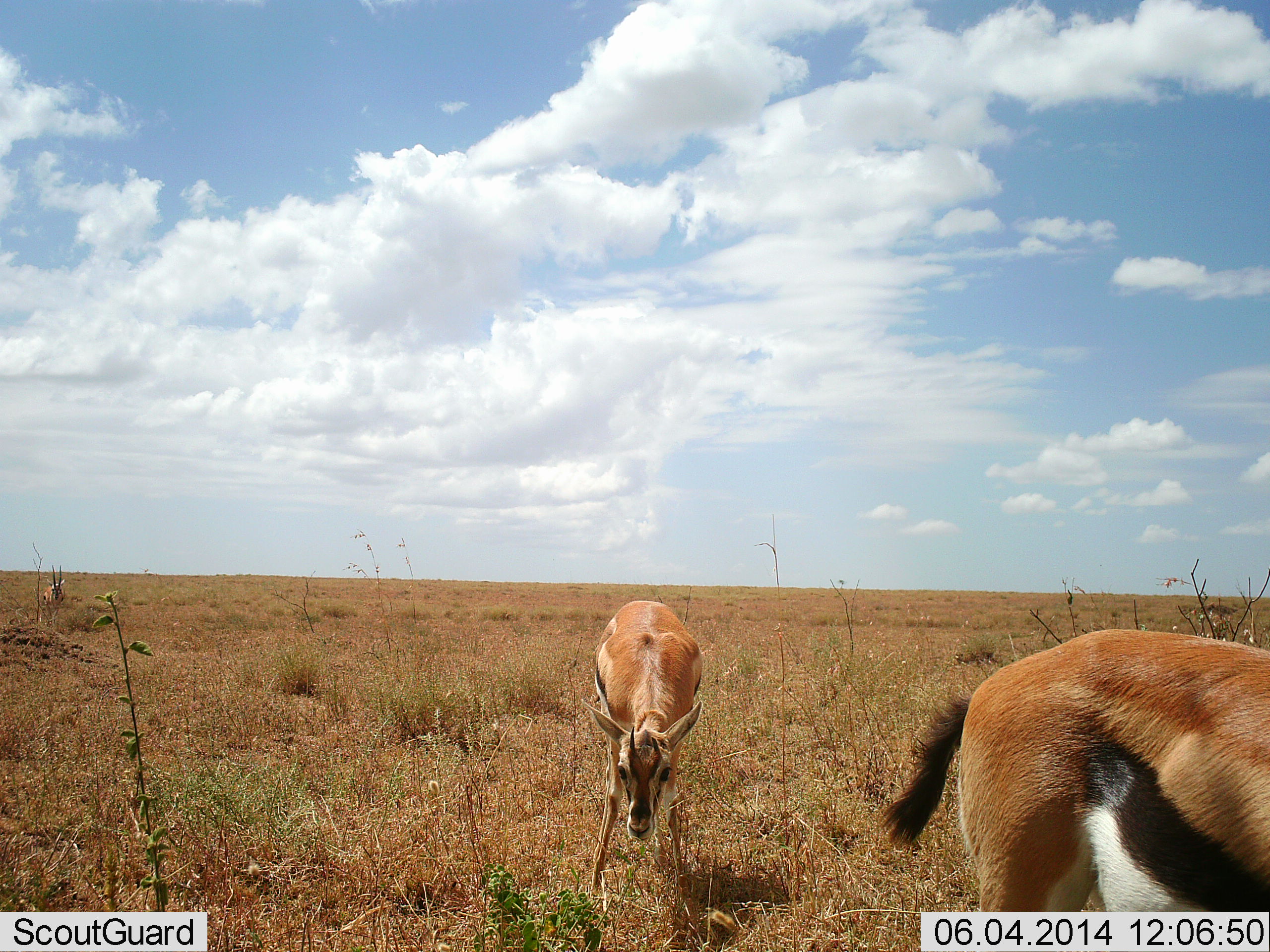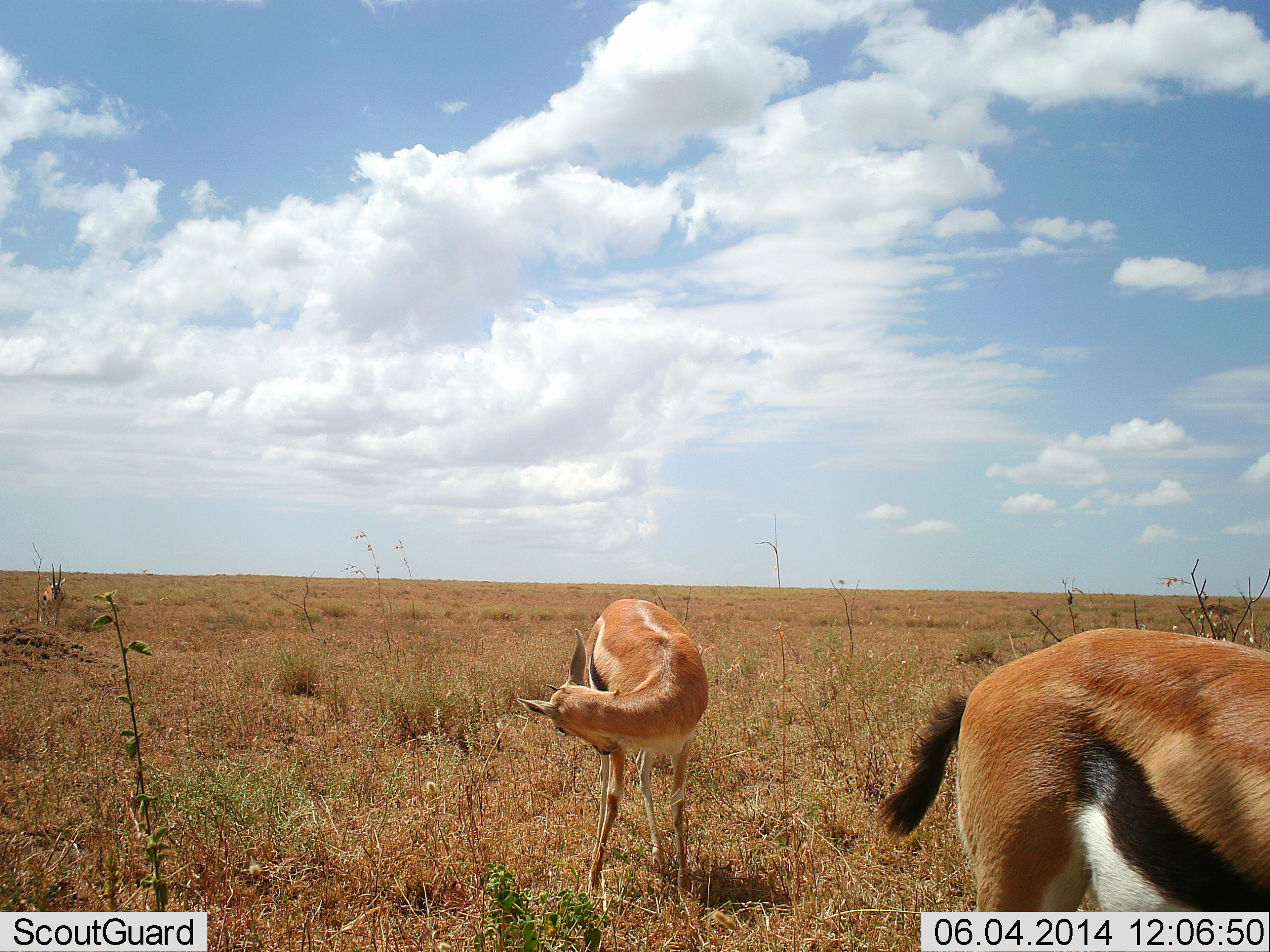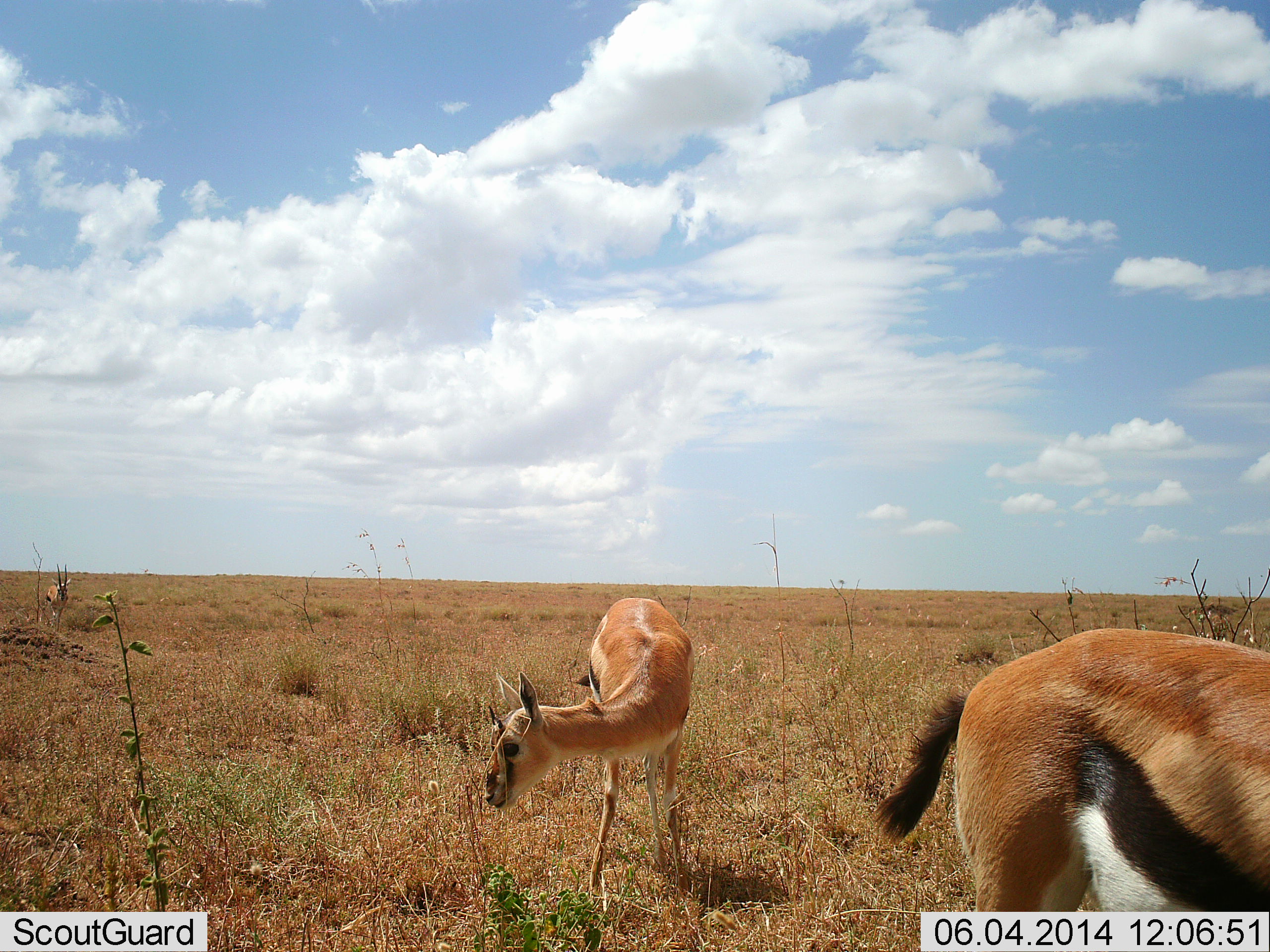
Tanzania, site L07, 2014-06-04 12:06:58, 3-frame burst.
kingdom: Animalia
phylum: Chordata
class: Mammalia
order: Artiodactyla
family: Bovidae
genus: Eudorcas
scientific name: Eudorcas thomsonii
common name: thomson's gazelle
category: gazellethomsons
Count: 3.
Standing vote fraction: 90%.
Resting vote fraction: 10%.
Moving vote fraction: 0%.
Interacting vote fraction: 0%.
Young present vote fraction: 10%.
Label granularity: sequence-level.